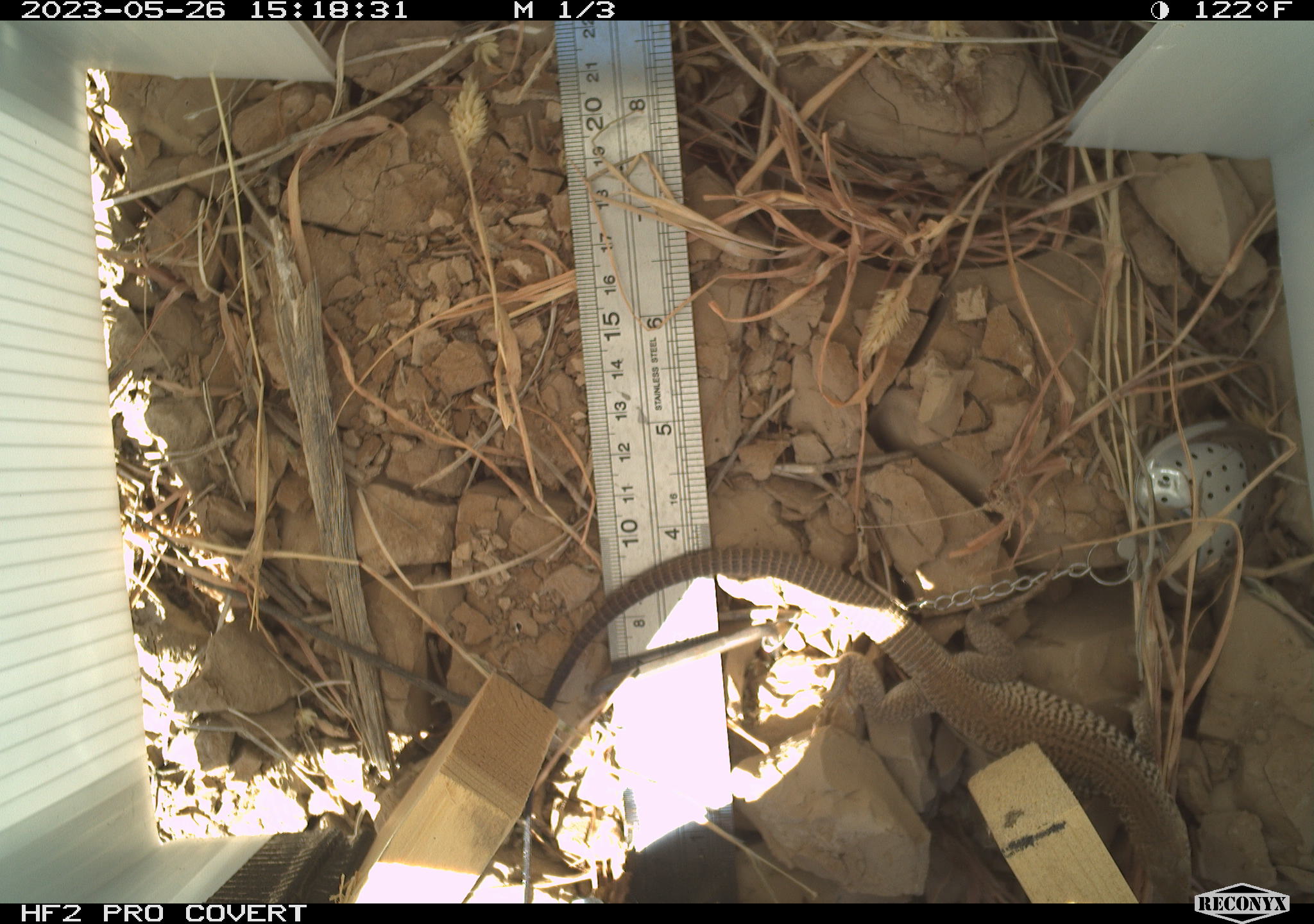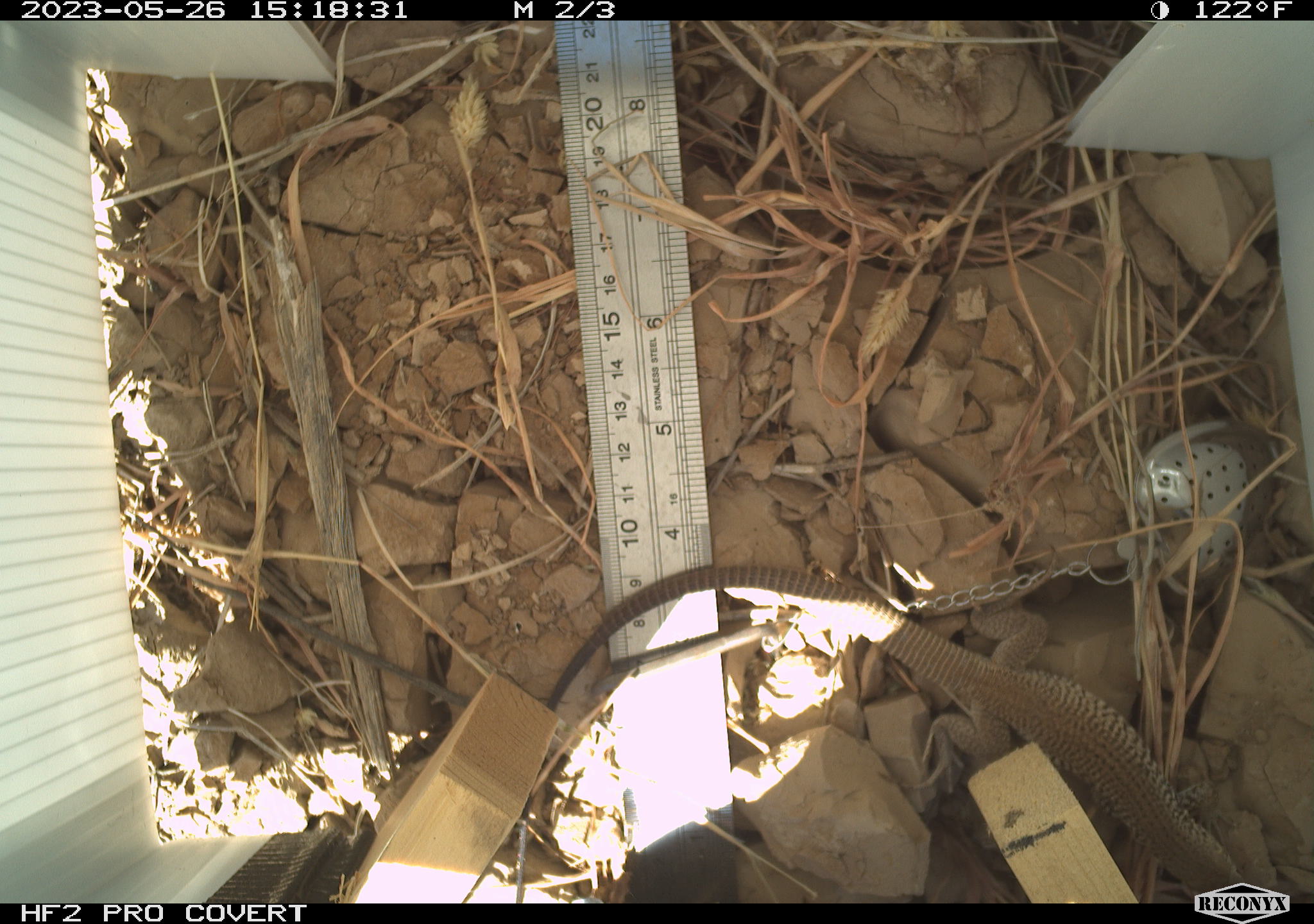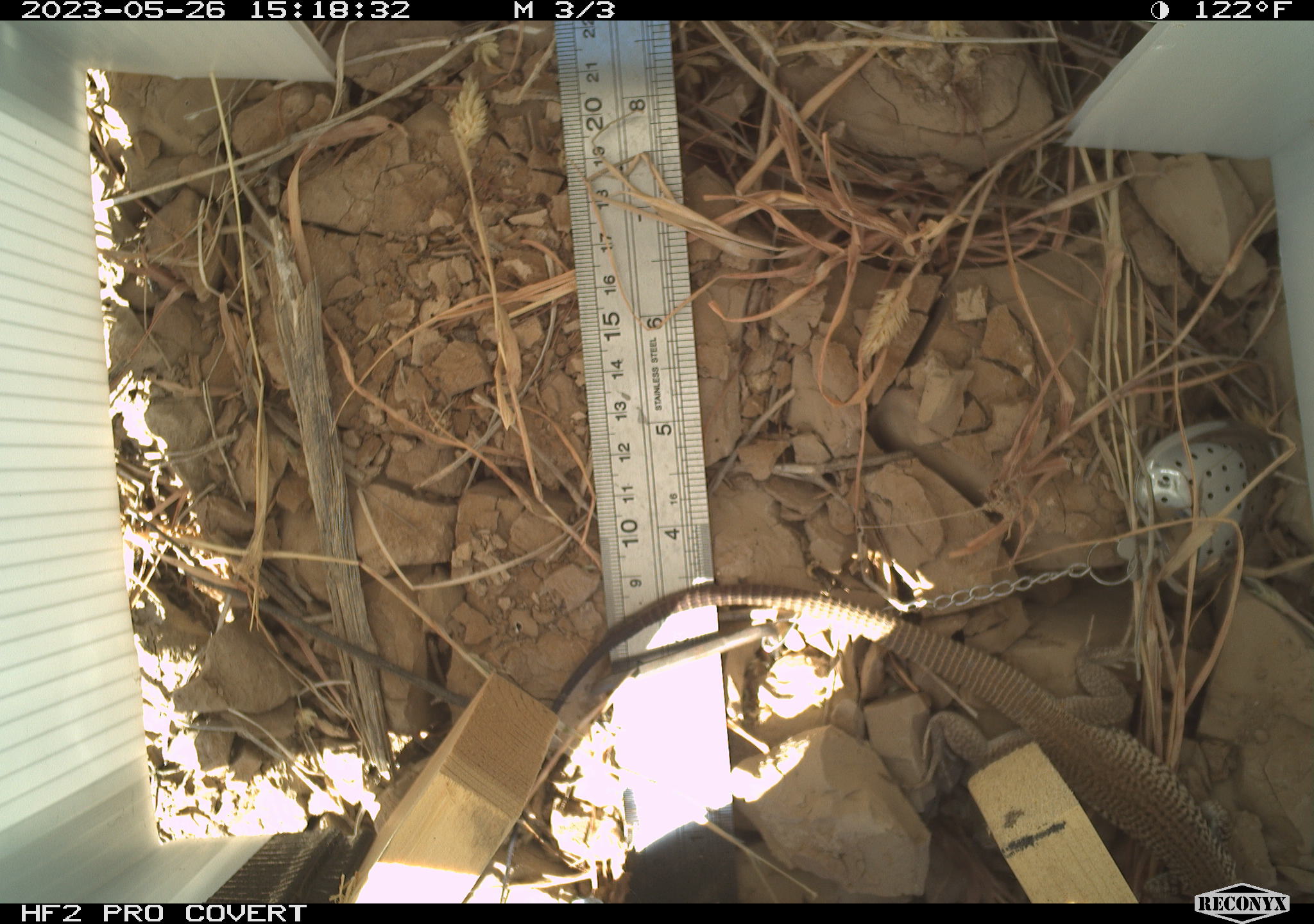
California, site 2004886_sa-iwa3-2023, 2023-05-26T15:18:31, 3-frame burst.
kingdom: Animalia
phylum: Chordata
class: Reptilia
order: Squamata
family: Teiidae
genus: Aspidoscelis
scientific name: Aspidoscelis tigris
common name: western whiptail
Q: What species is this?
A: Western whiptail (Aspidoscelis tigris).